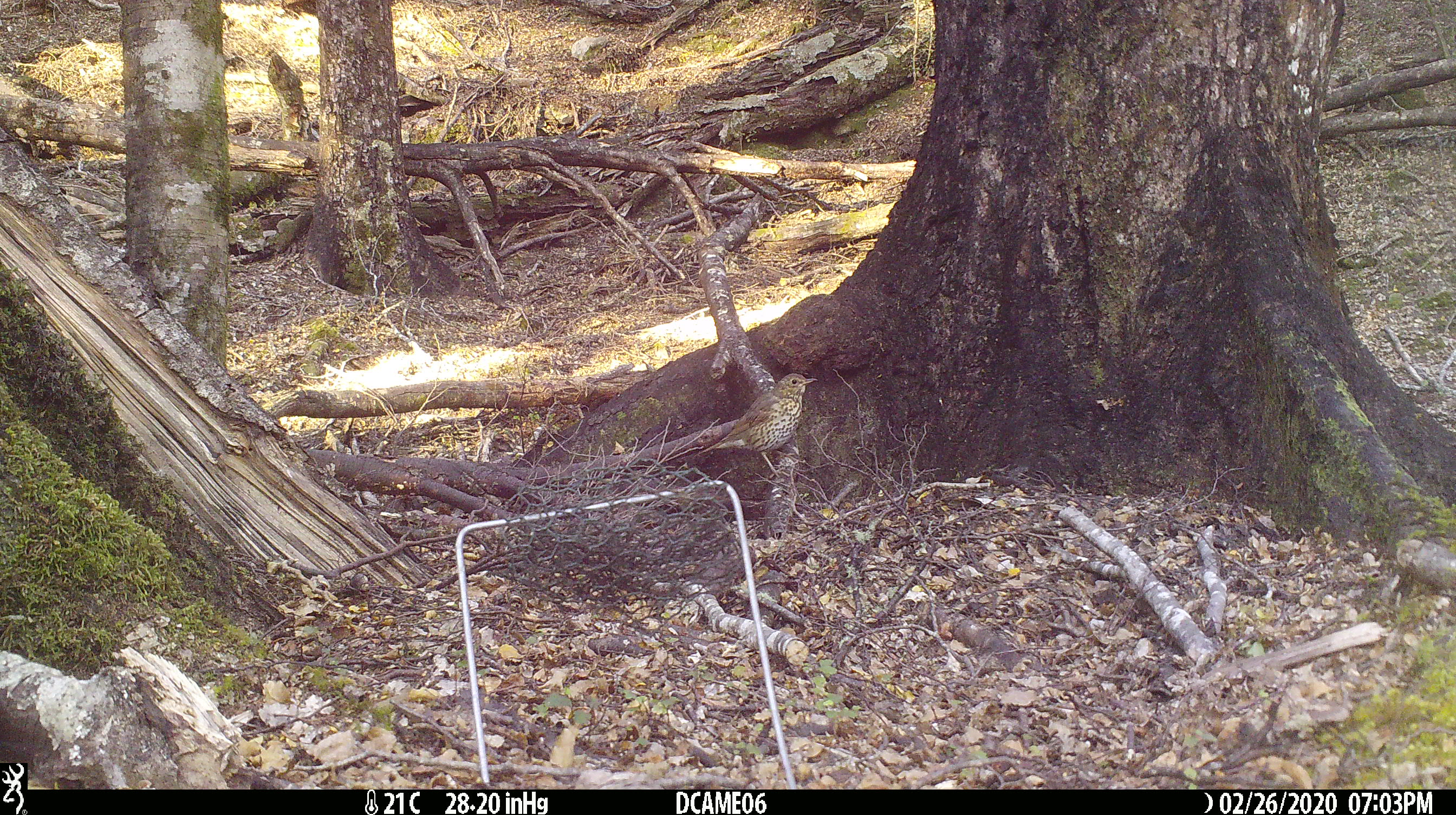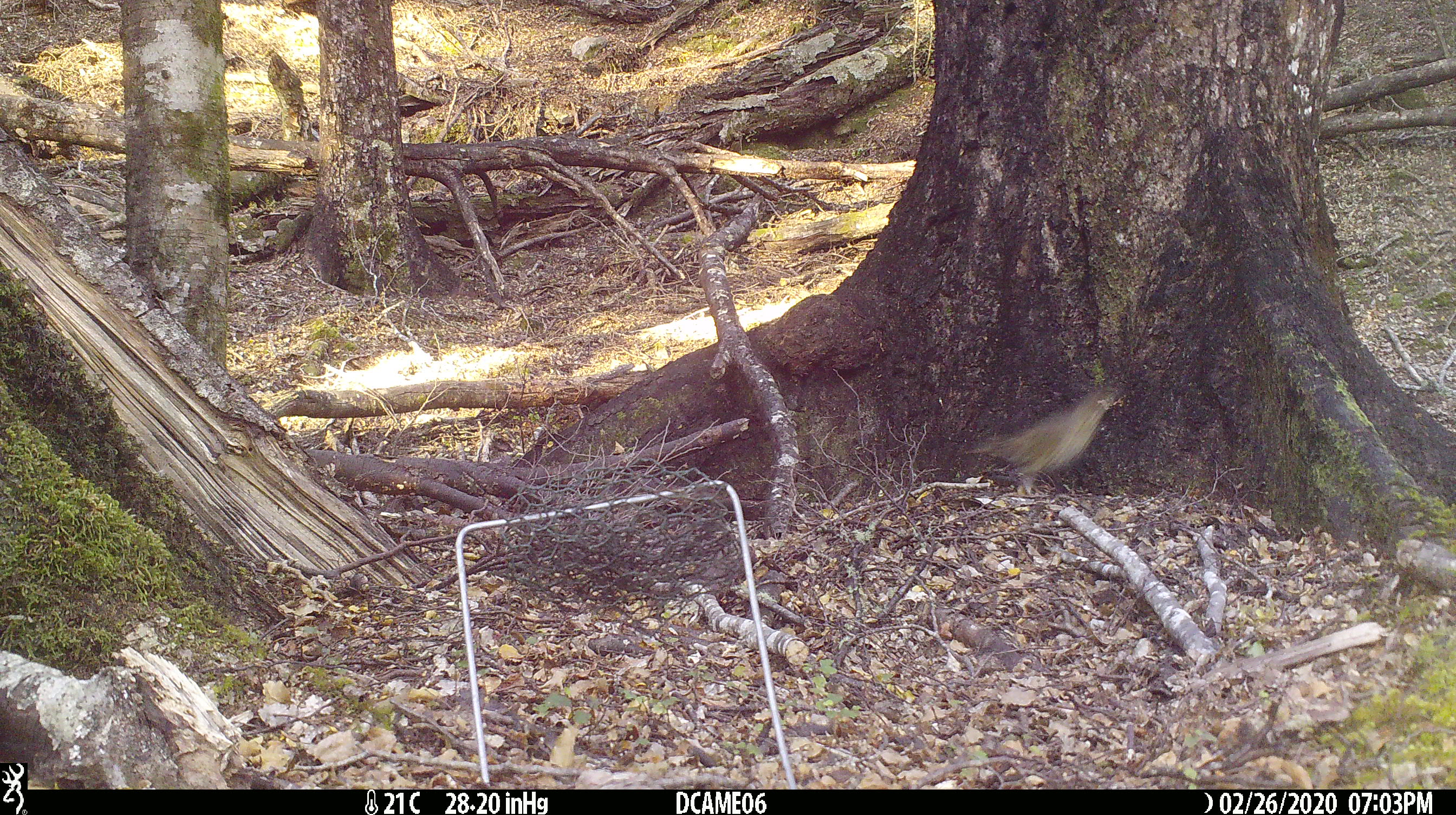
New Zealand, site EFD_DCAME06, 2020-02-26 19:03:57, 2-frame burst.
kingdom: Animalia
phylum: Chordata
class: Aves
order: Passeriformes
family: Turdidae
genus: Turdus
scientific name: Turdus philomelos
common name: song thrush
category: thrush